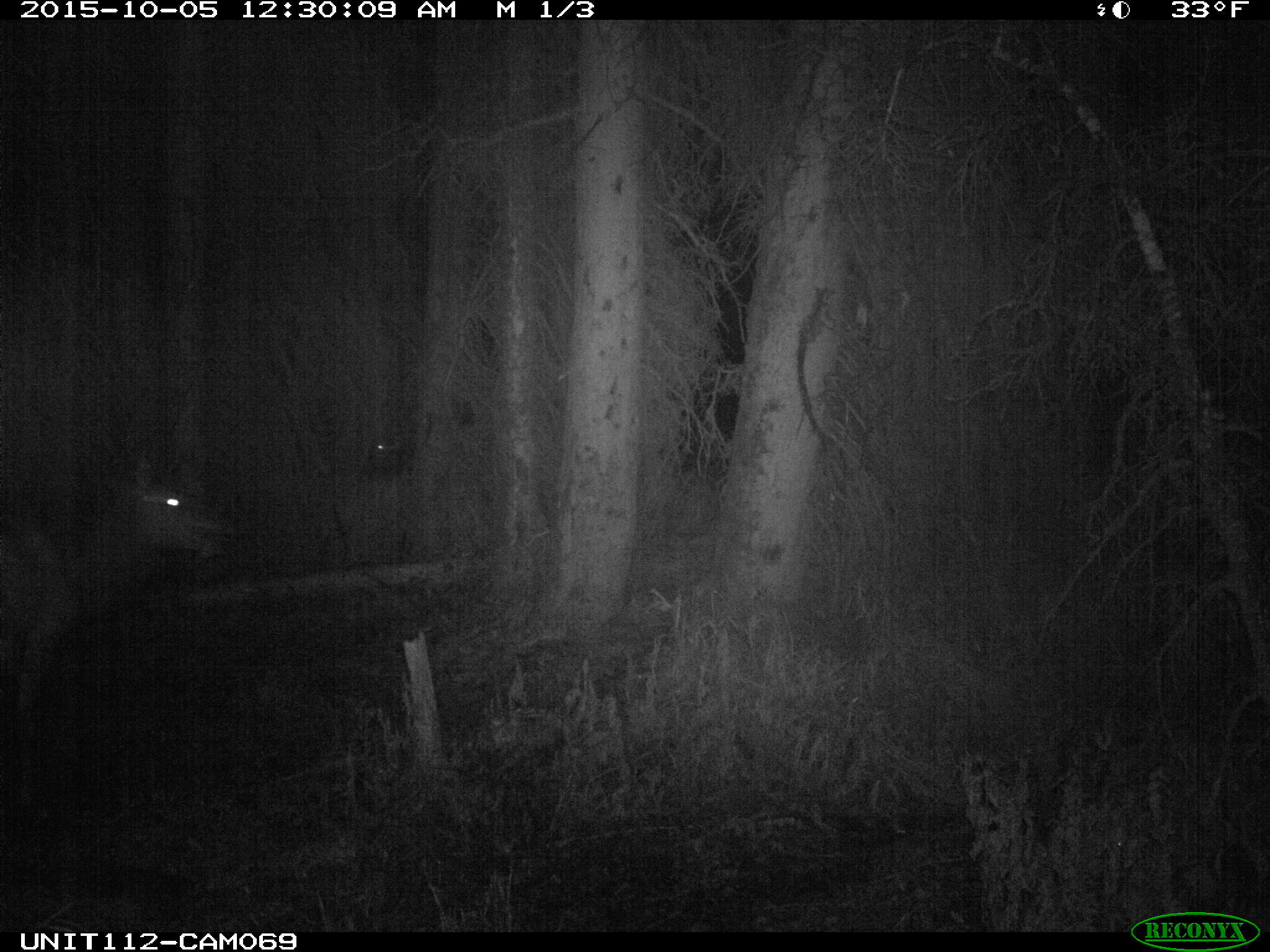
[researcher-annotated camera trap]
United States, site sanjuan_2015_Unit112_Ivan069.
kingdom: Animalia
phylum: Chordata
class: Mammalia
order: Artiodactyla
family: Cervidae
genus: Cervus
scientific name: Cervus elaphus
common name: red deer